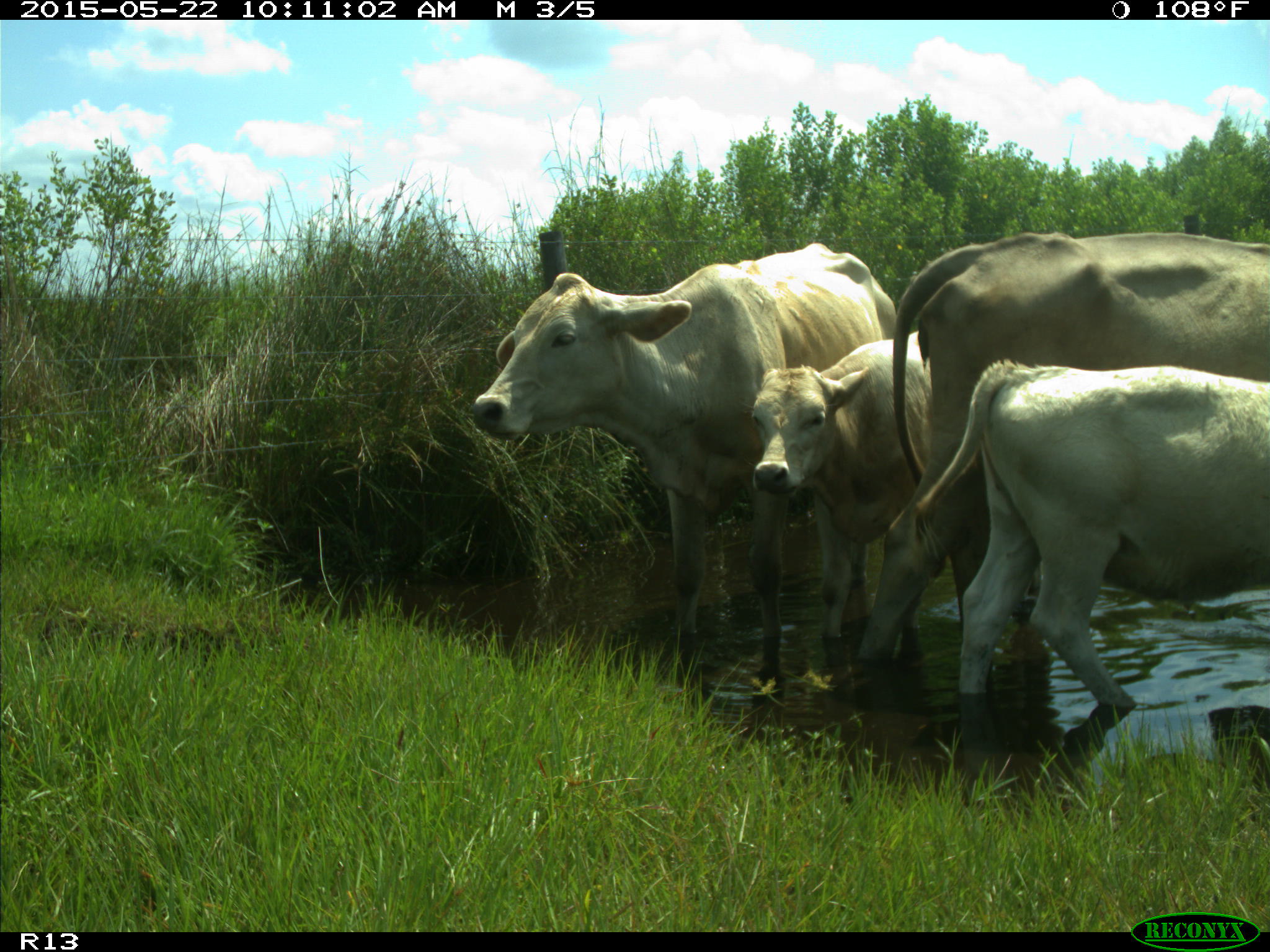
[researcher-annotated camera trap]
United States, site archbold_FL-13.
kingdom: Animalia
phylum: Chordata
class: Mammalia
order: Artiodactyla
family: Bovidae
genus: Bos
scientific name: Bos taurus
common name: domestic cow